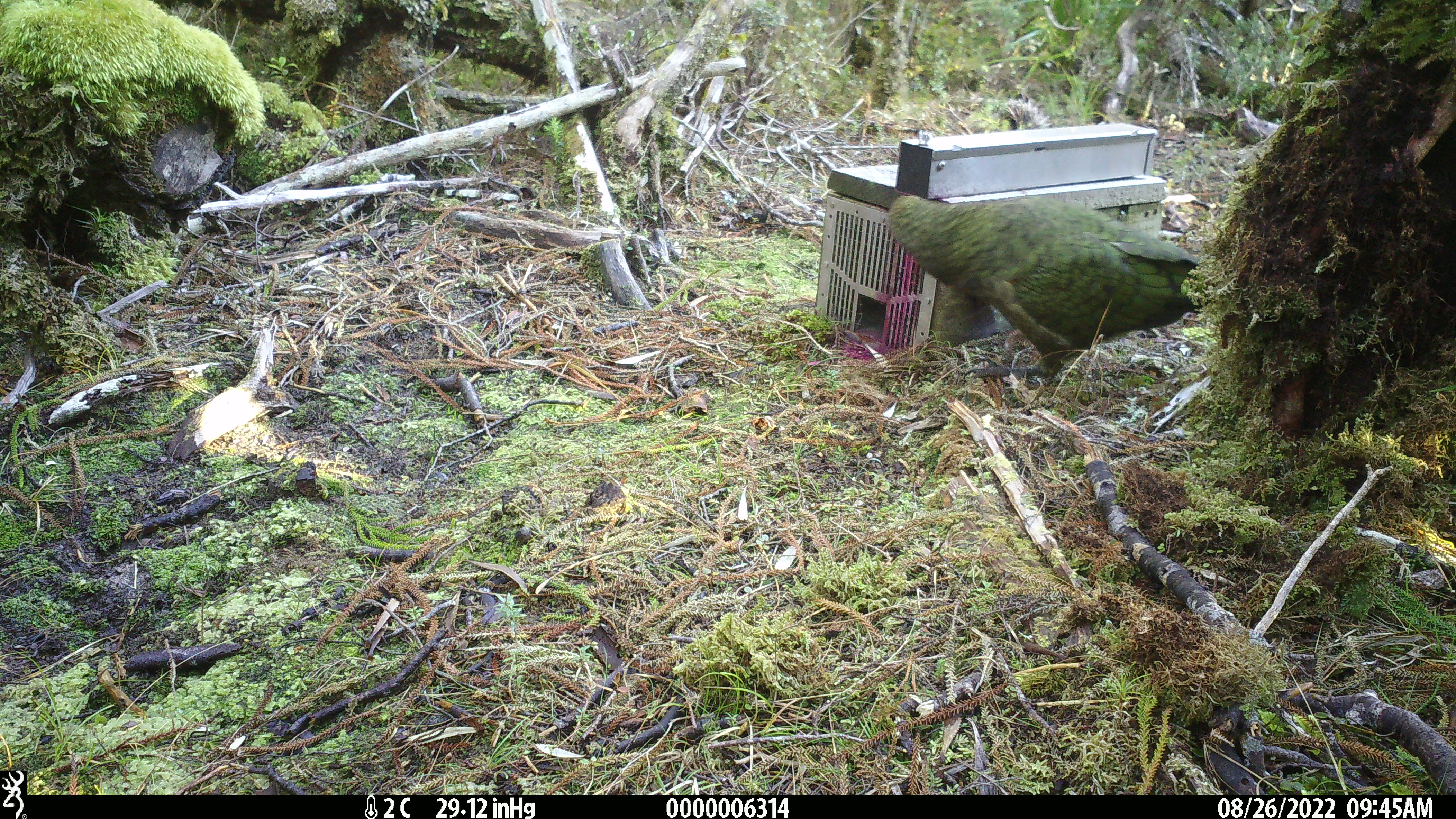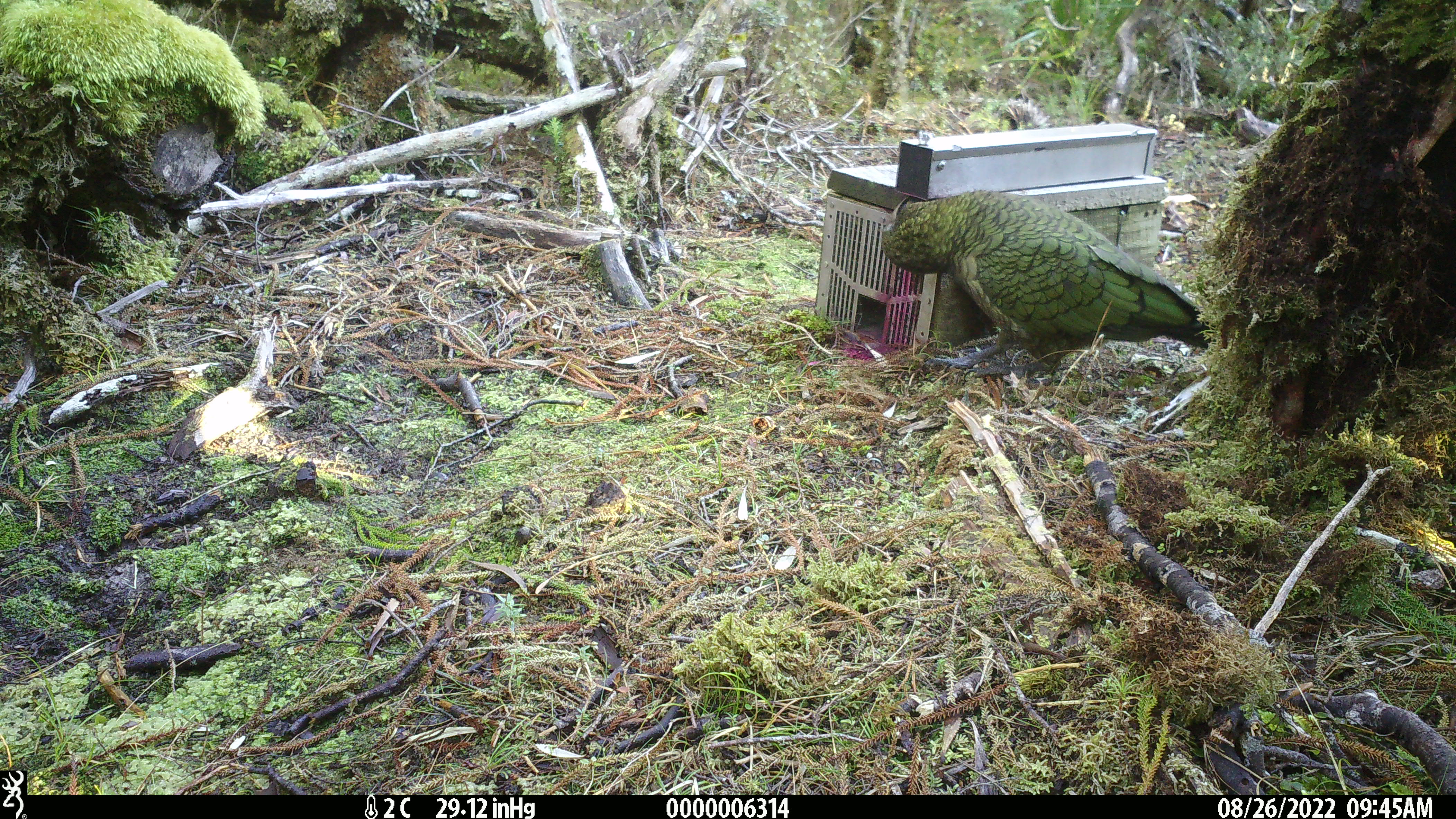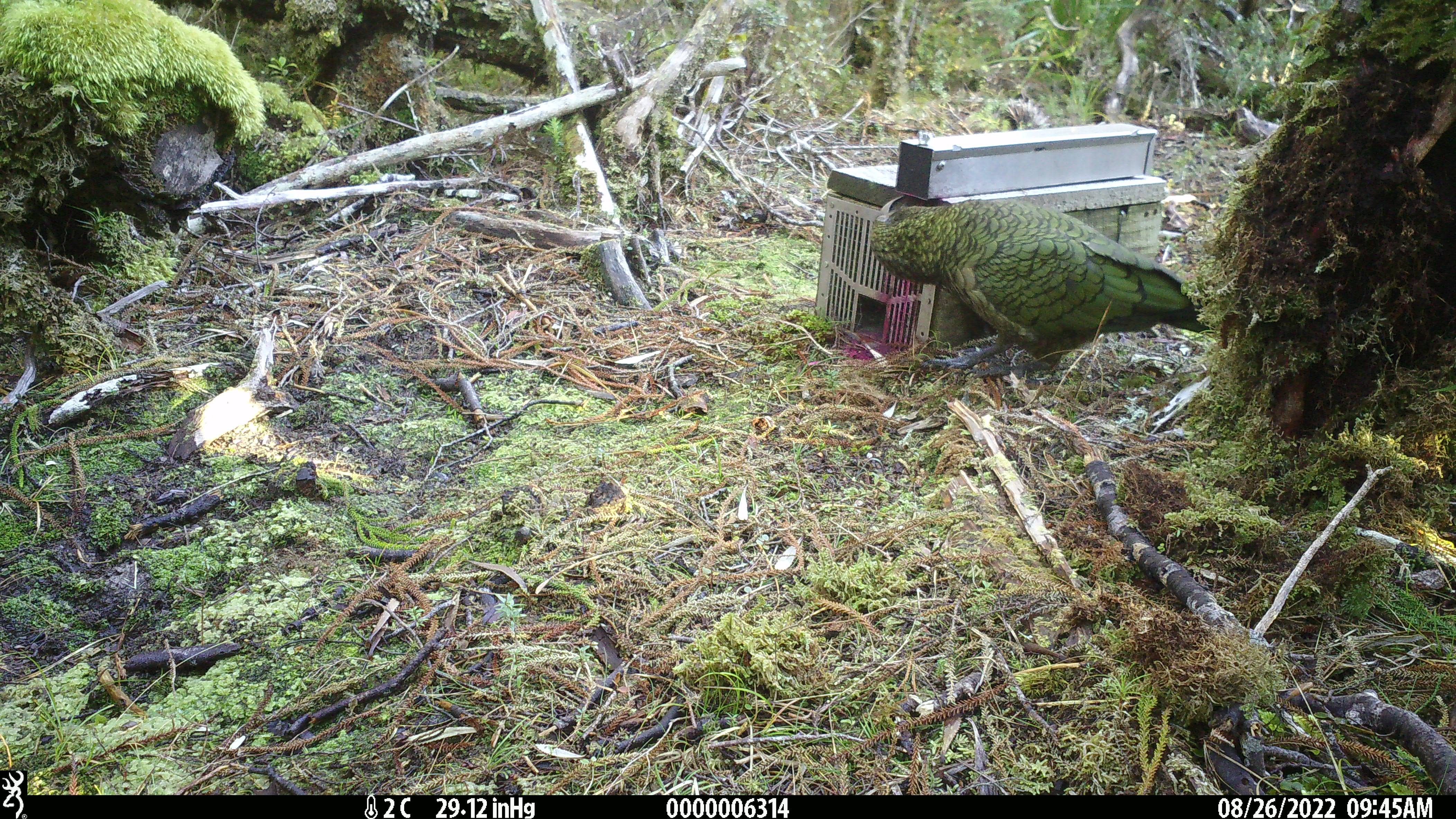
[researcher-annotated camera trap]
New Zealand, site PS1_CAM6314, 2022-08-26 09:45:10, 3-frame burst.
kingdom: Animalia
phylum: Chordata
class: Aves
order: Psittaciformes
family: Strigopidae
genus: Nestor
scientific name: Nestor notabilis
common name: kea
Kea (Nestor notabilis).